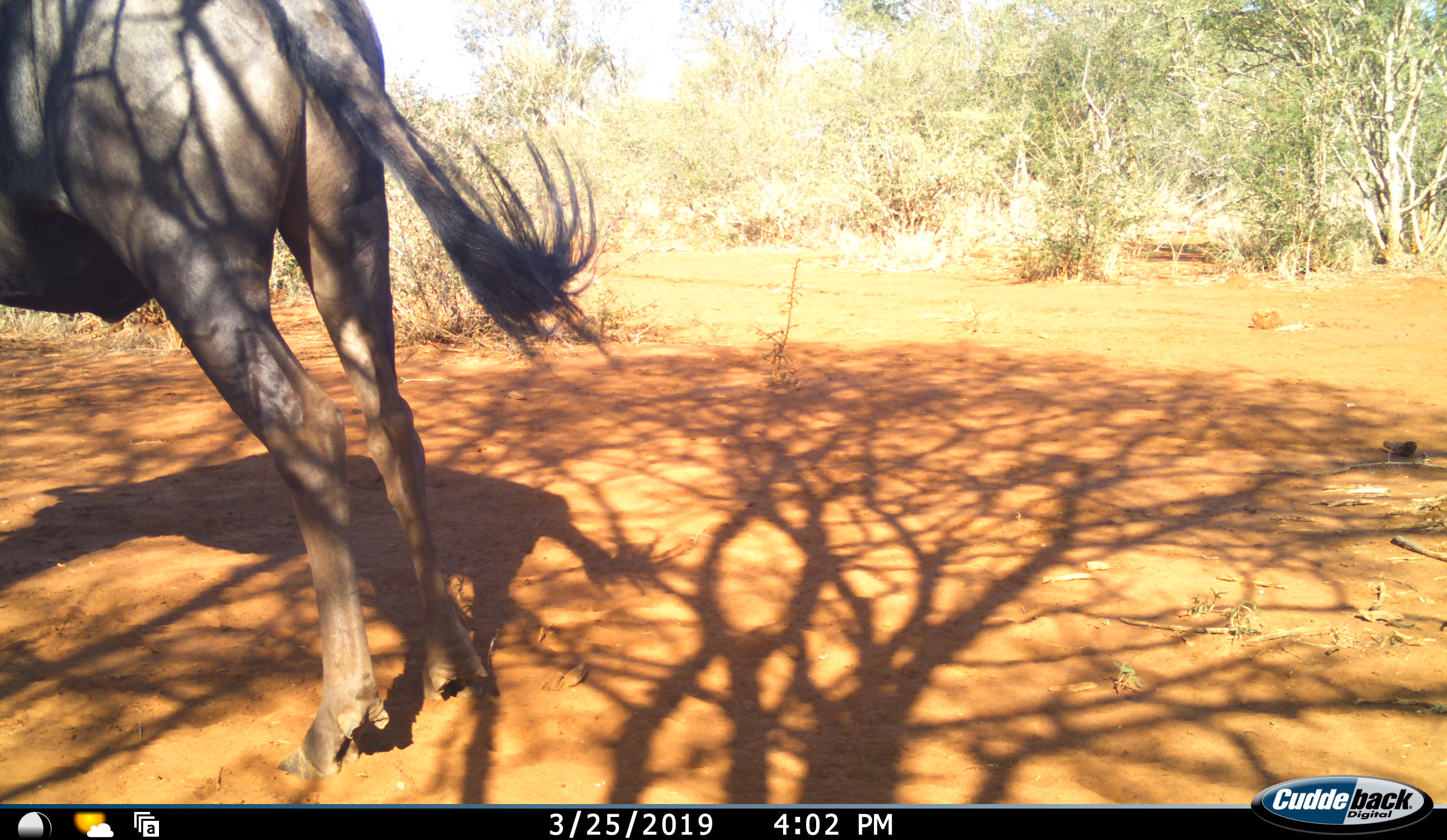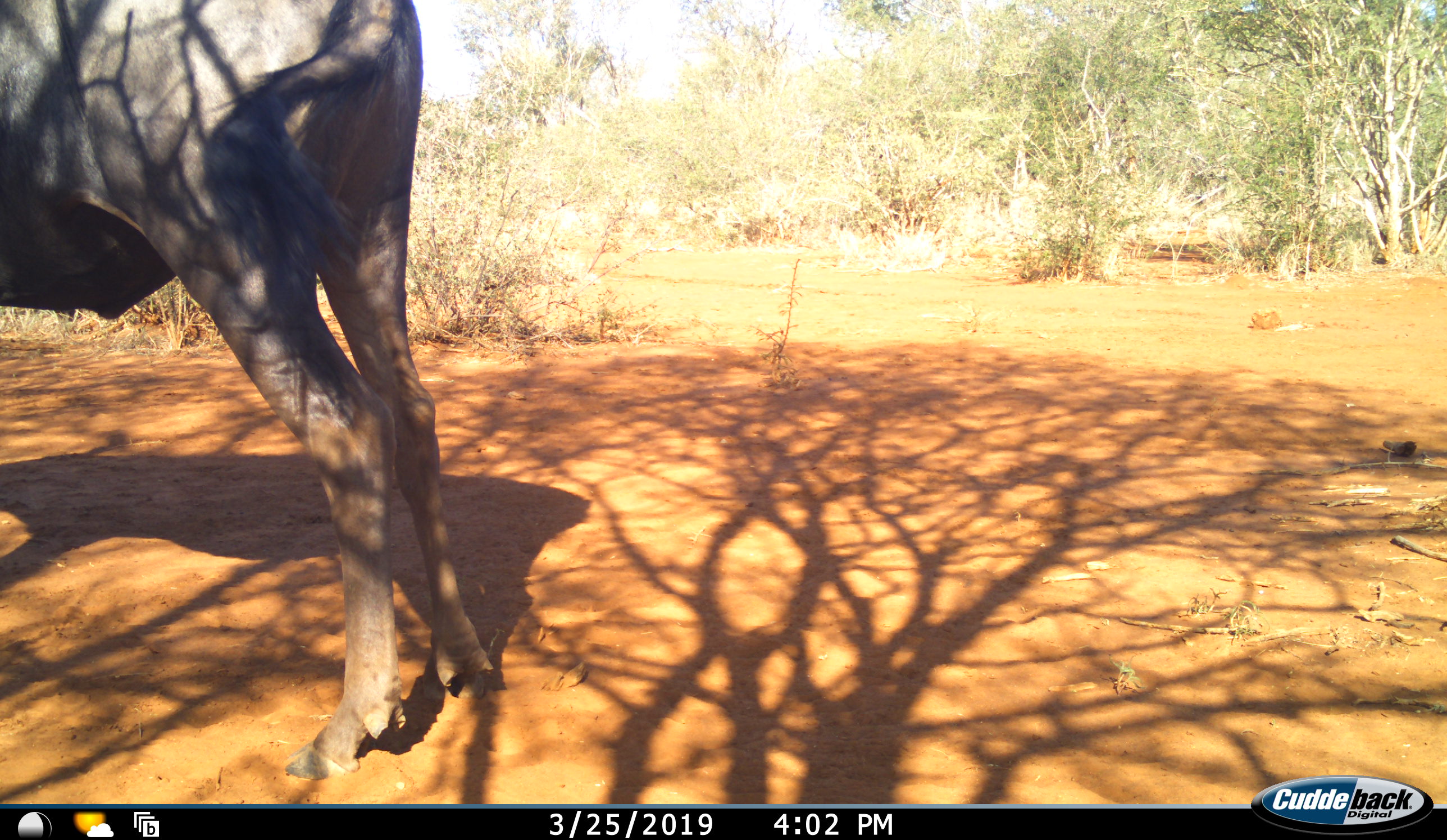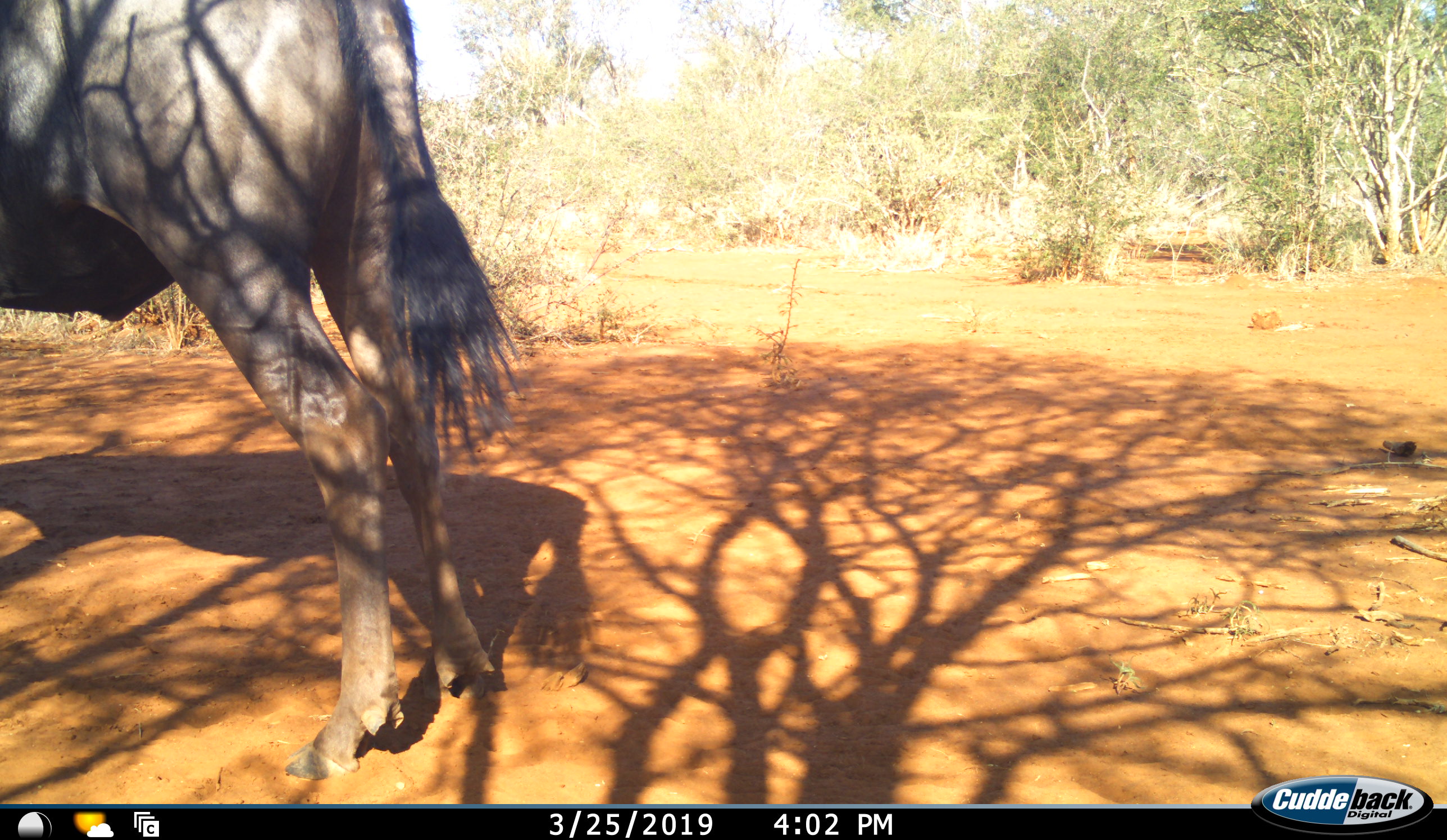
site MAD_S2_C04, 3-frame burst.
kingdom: Animalia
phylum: Chordata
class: Mammalia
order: Artiodactyla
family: Bovidae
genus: Connochaetes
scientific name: Connochaetes taurinus taurinus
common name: blue wildebeest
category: wildebeestblue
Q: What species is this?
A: Wildebeestblue (blue wildebeest) (Connochaetes taurinus taurinus).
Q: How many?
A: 1.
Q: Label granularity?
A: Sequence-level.